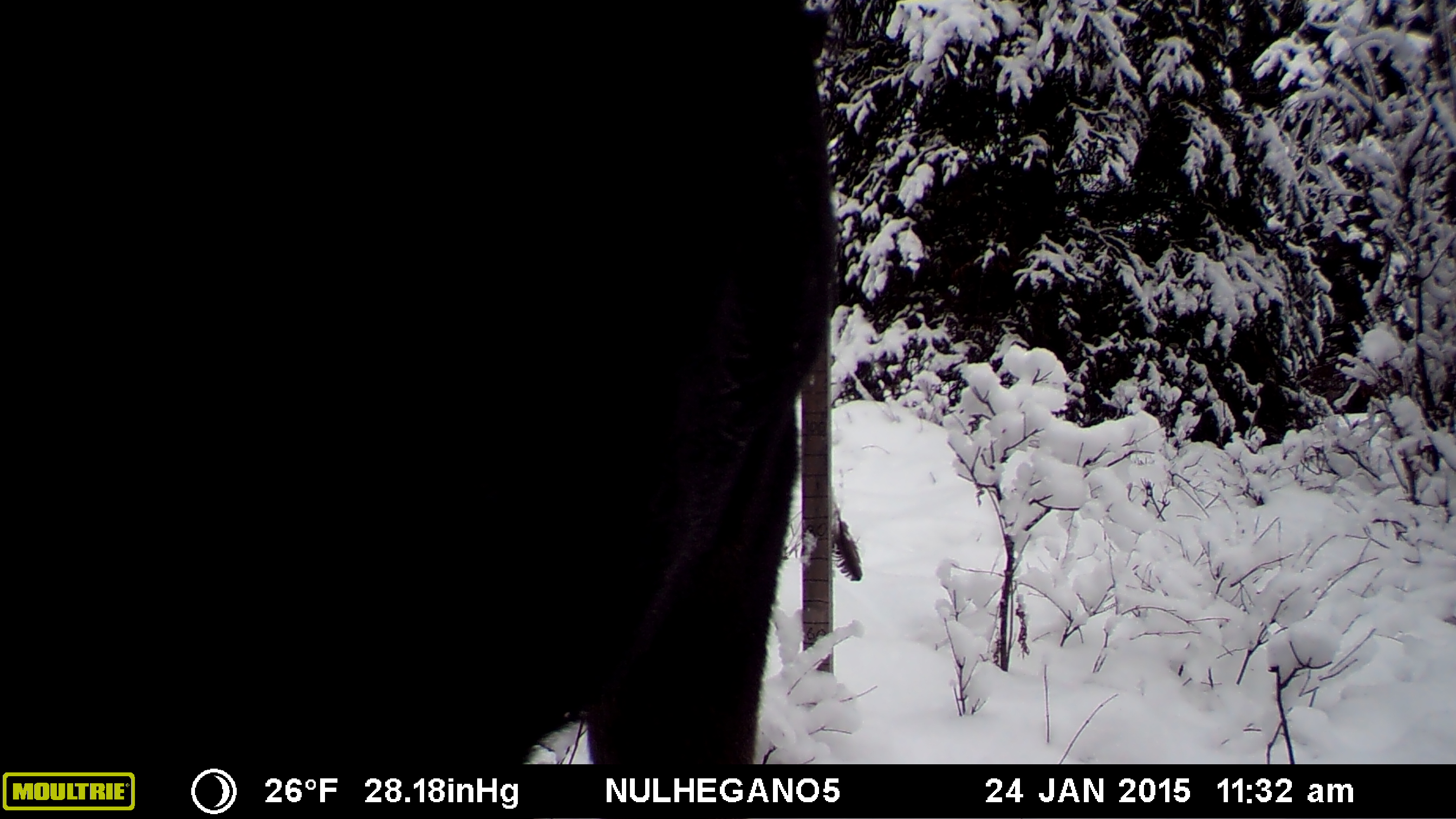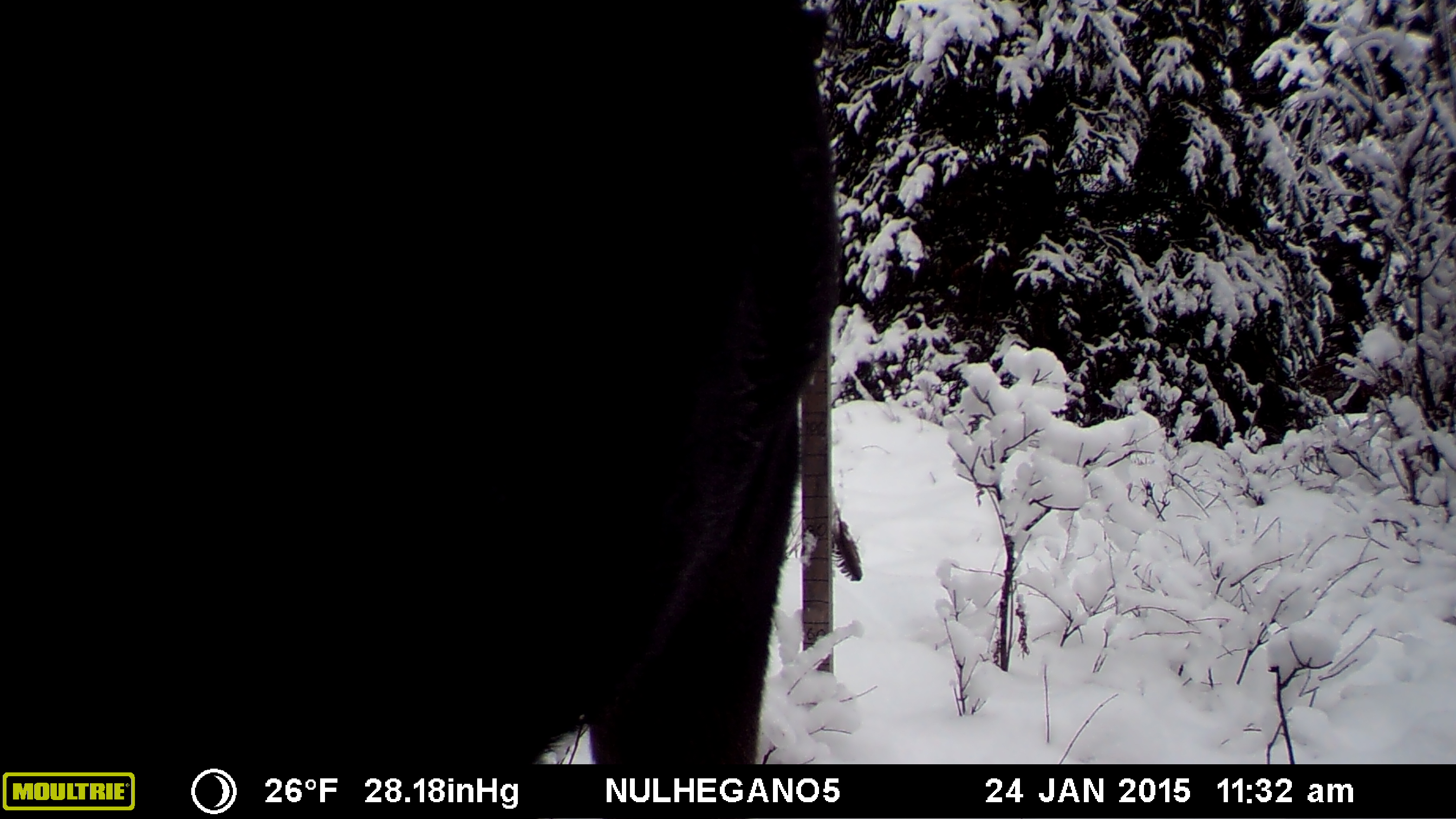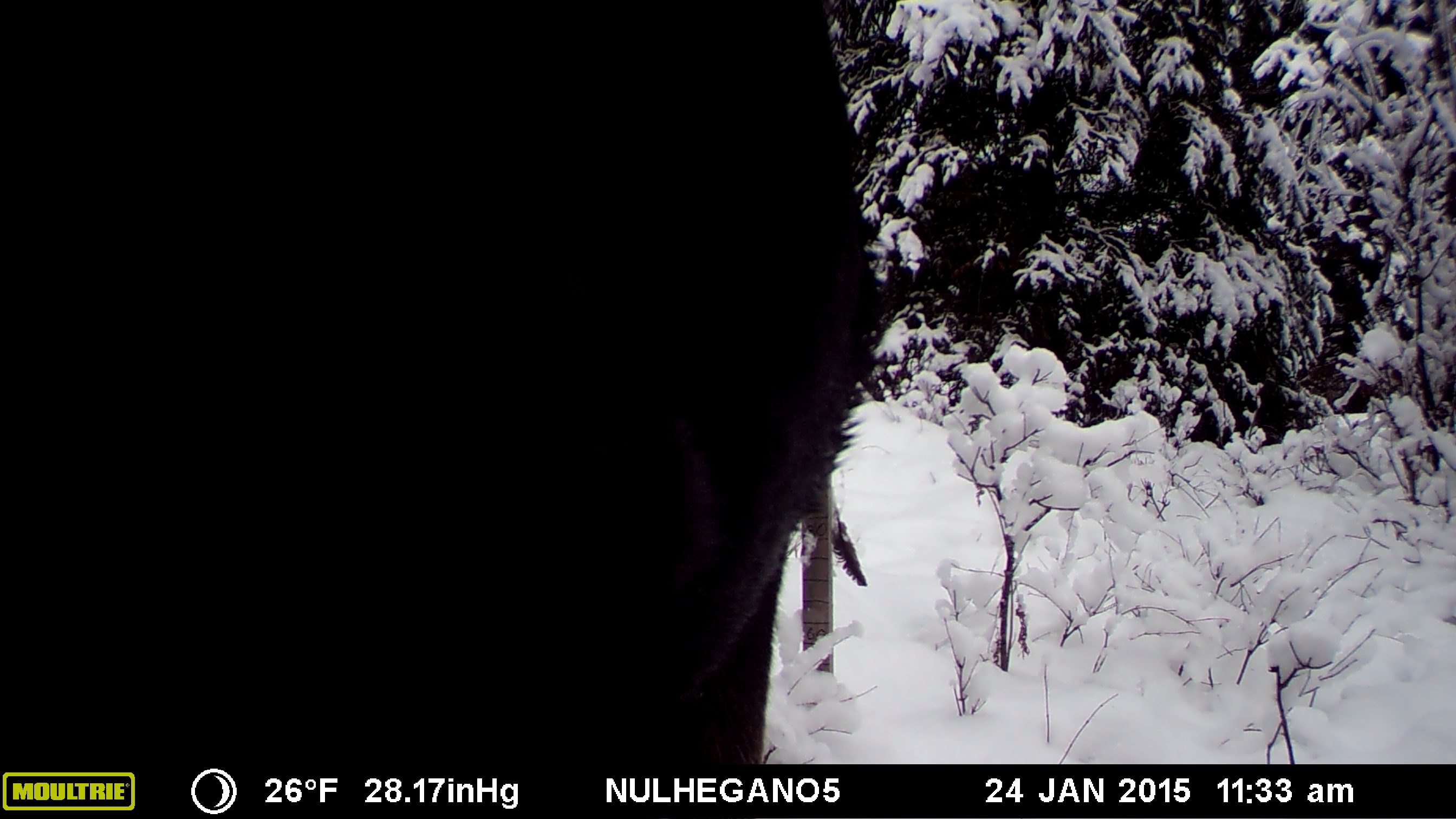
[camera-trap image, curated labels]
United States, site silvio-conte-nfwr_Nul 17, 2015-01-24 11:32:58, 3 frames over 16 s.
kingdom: Animalia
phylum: Chordata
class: Mammalia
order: Artiodactyla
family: Cervidae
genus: Alces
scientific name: Alces alces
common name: moose